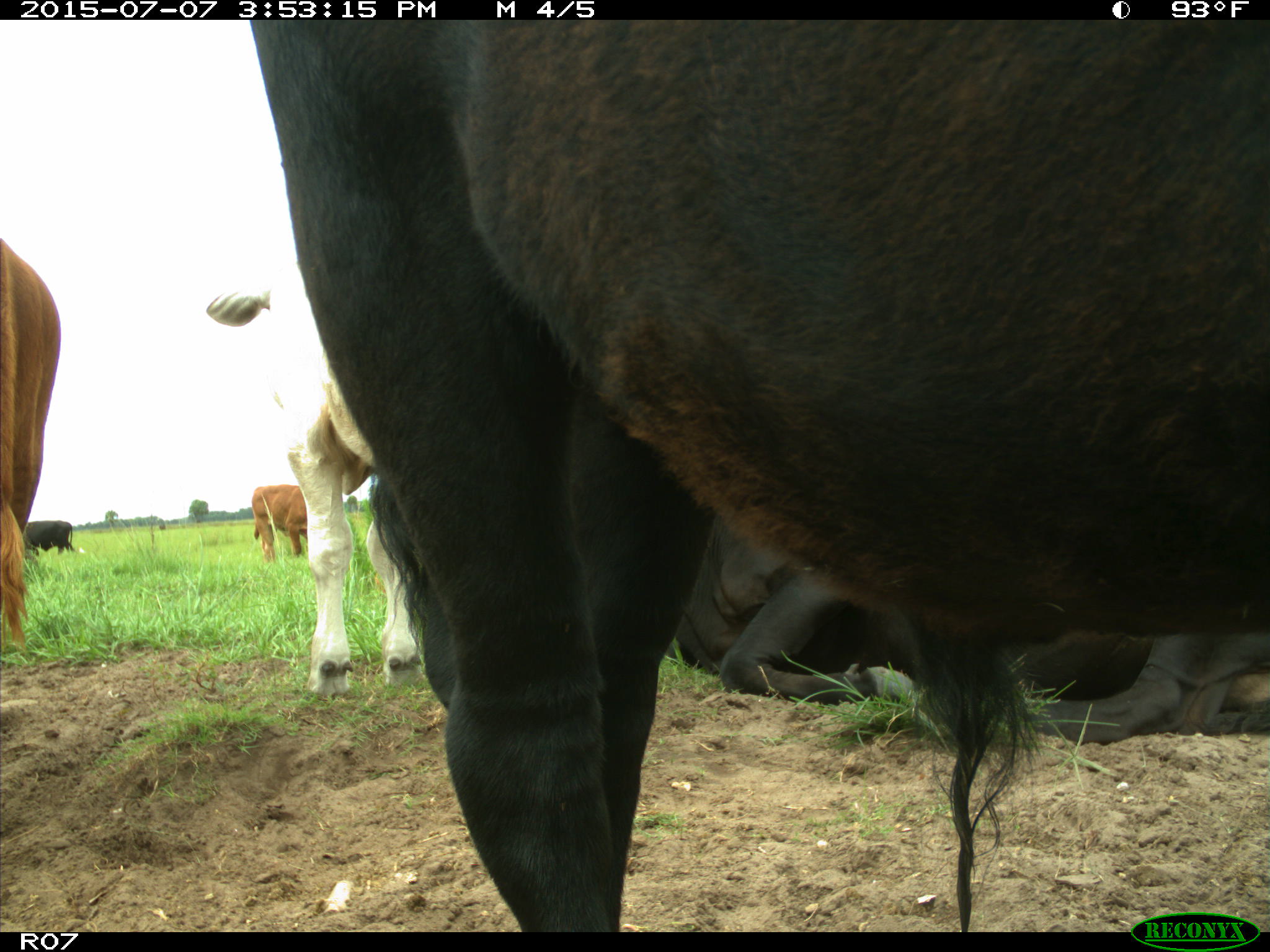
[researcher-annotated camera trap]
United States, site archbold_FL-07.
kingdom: Animalia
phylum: Chordata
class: Mammalia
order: Artiodactyla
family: Bovidae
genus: Bos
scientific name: Bos taurus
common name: domestic cow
Bos taurus (domestic cow).